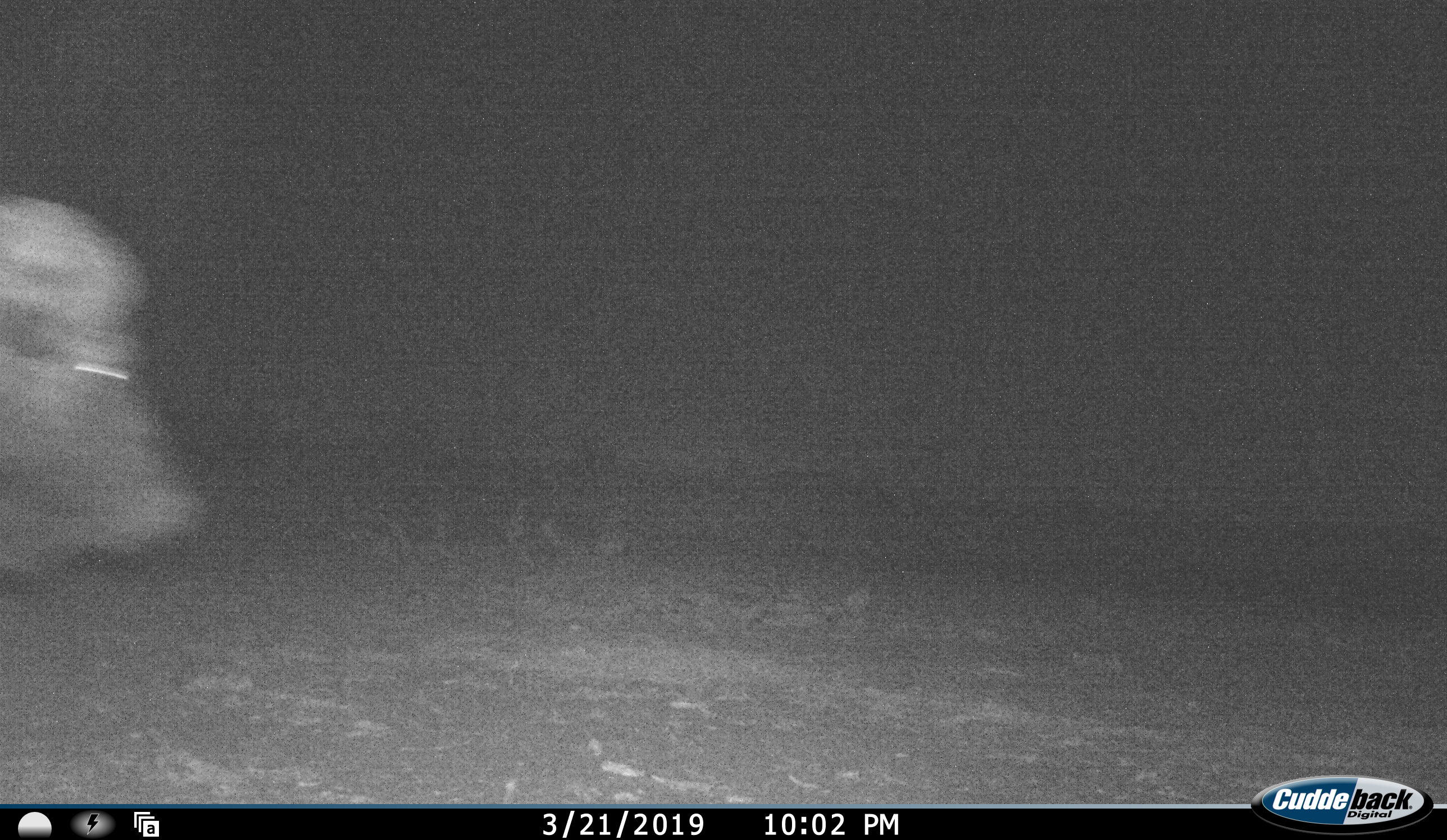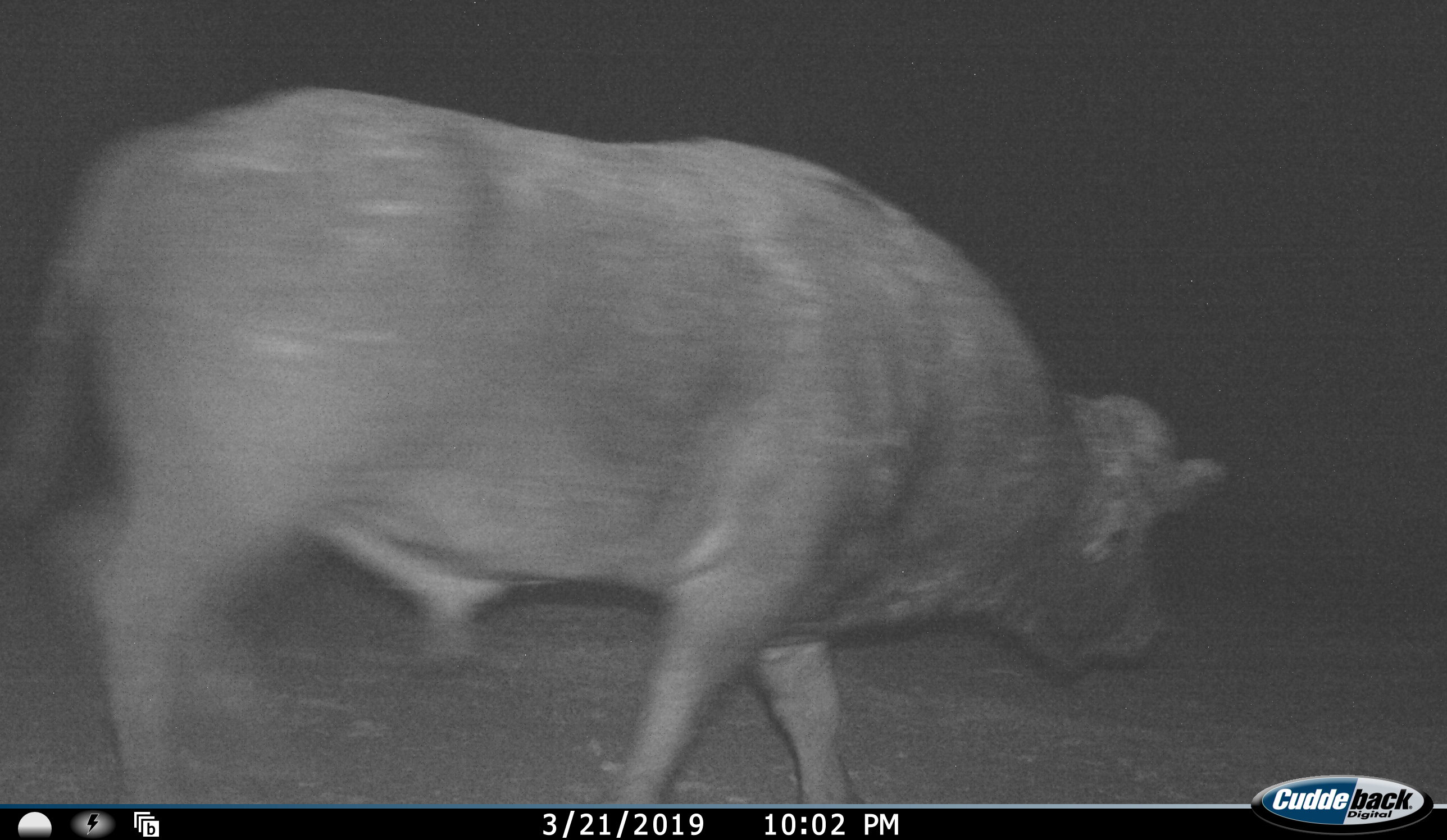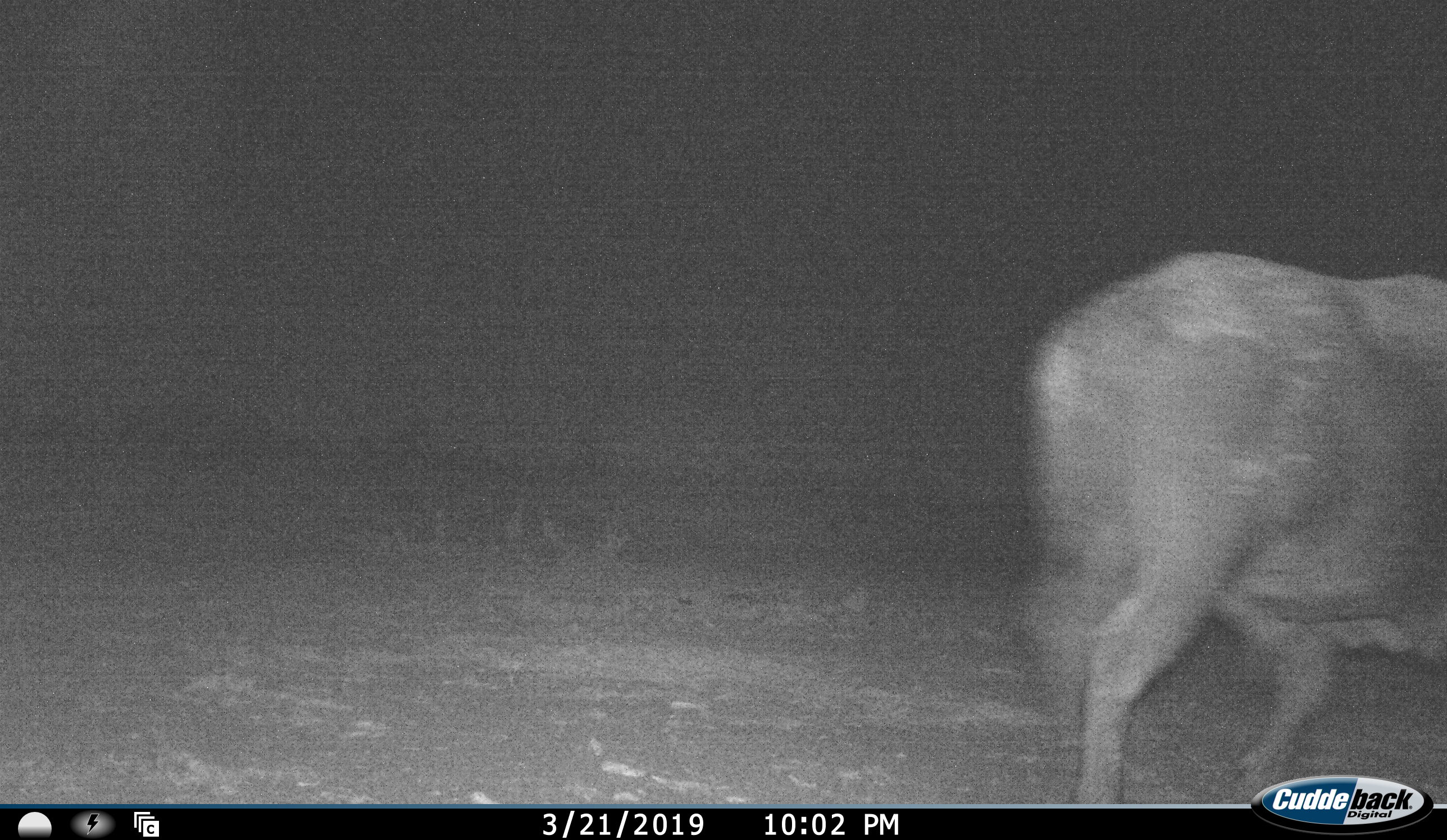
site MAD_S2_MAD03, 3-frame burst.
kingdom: Animalia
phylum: Chordata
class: Mammalia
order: Artiodactyla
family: Bovidae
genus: Syncerus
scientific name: Syncerus caffer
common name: african buffalo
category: buffalo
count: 1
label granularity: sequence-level